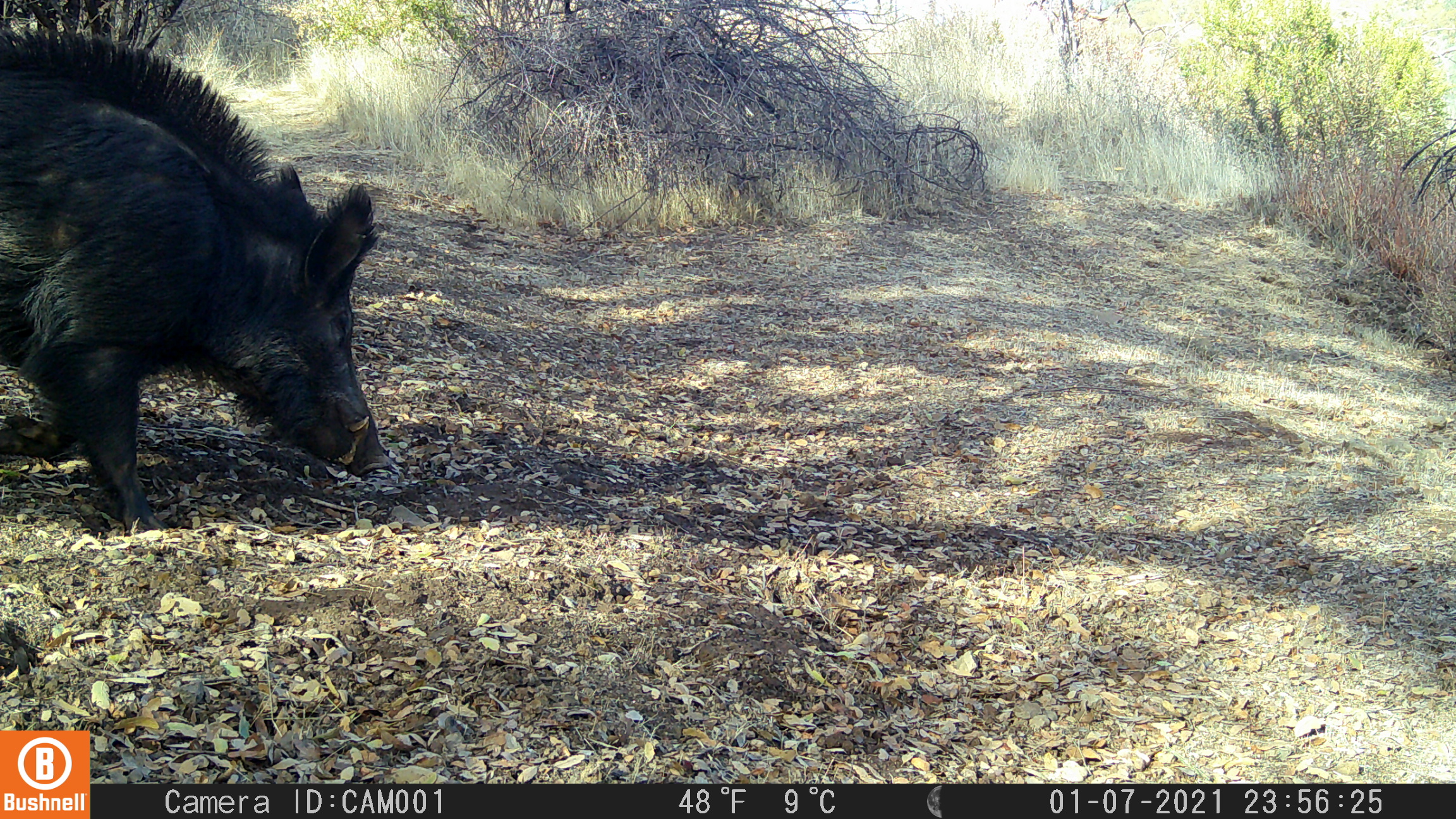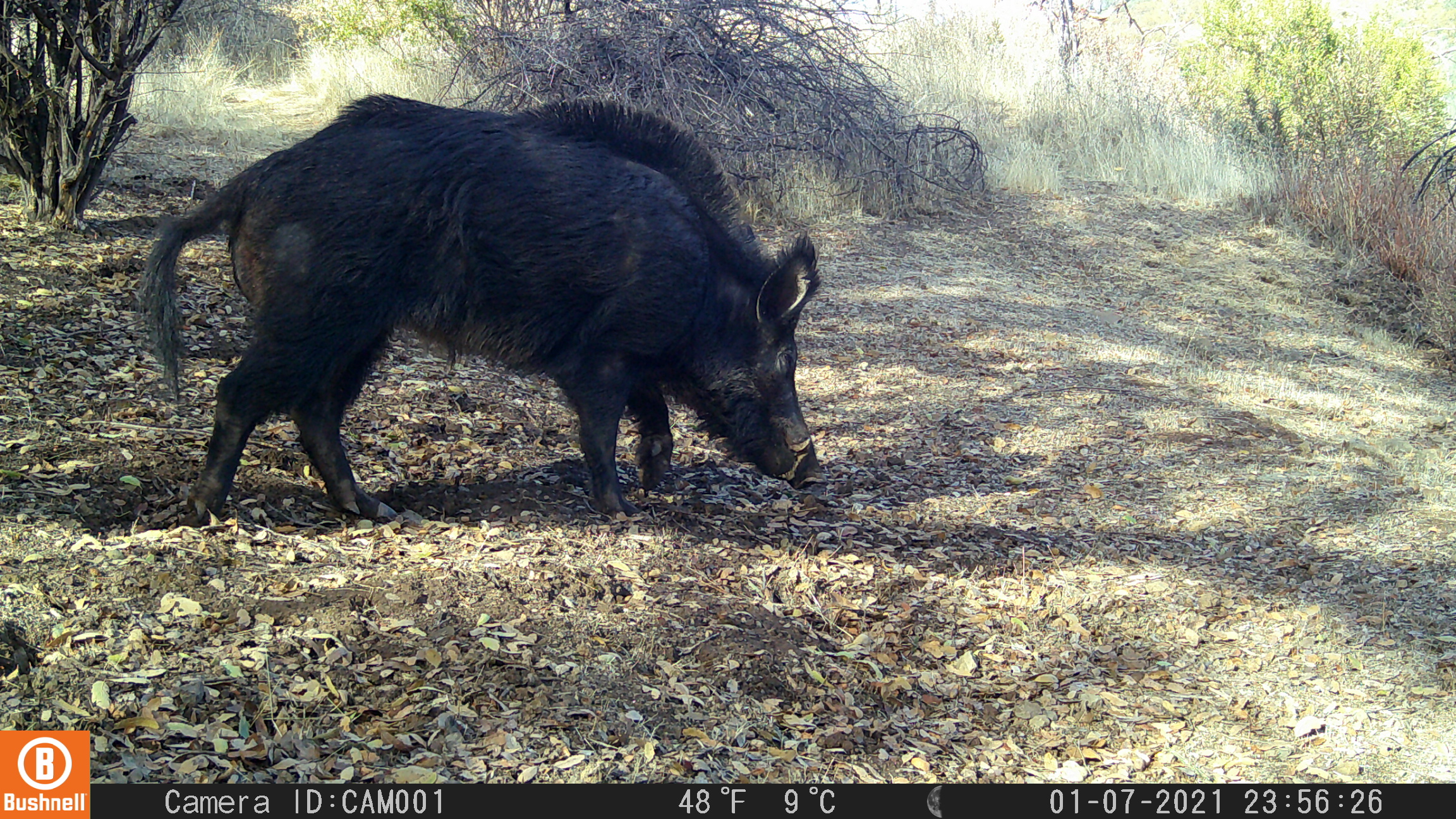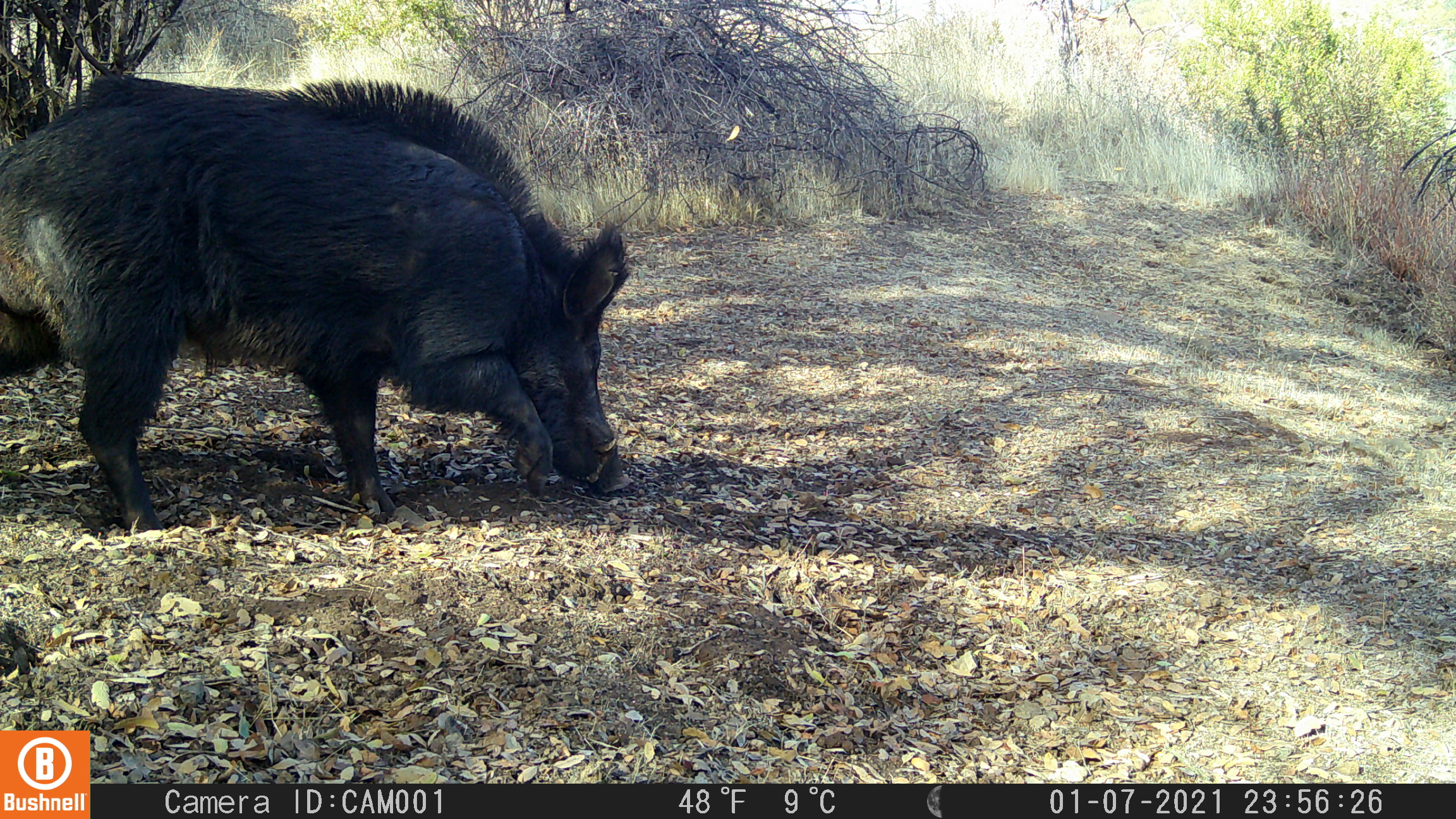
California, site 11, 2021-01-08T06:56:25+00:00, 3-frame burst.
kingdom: Animalia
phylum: Chordata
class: Mammalia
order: Artiodactyla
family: Suidae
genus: Sus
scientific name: Sus scrofa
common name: wild boar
Wild boar (Sus scrofa).